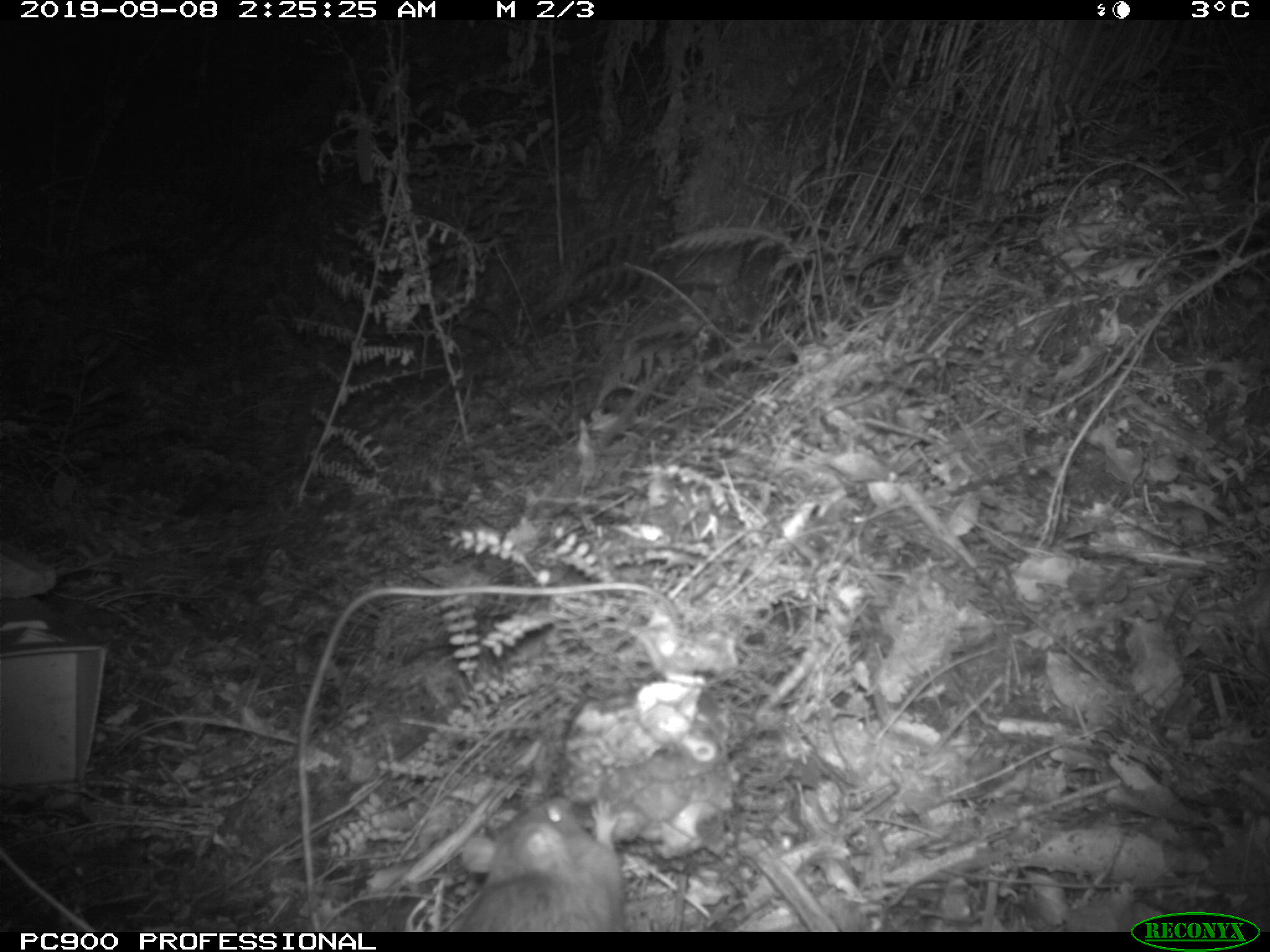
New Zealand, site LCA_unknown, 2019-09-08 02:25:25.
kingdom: Animalia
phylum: Chordata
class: Mammalia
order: Rodentia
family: Muridae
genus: Rattus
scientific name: Rattus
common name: rat